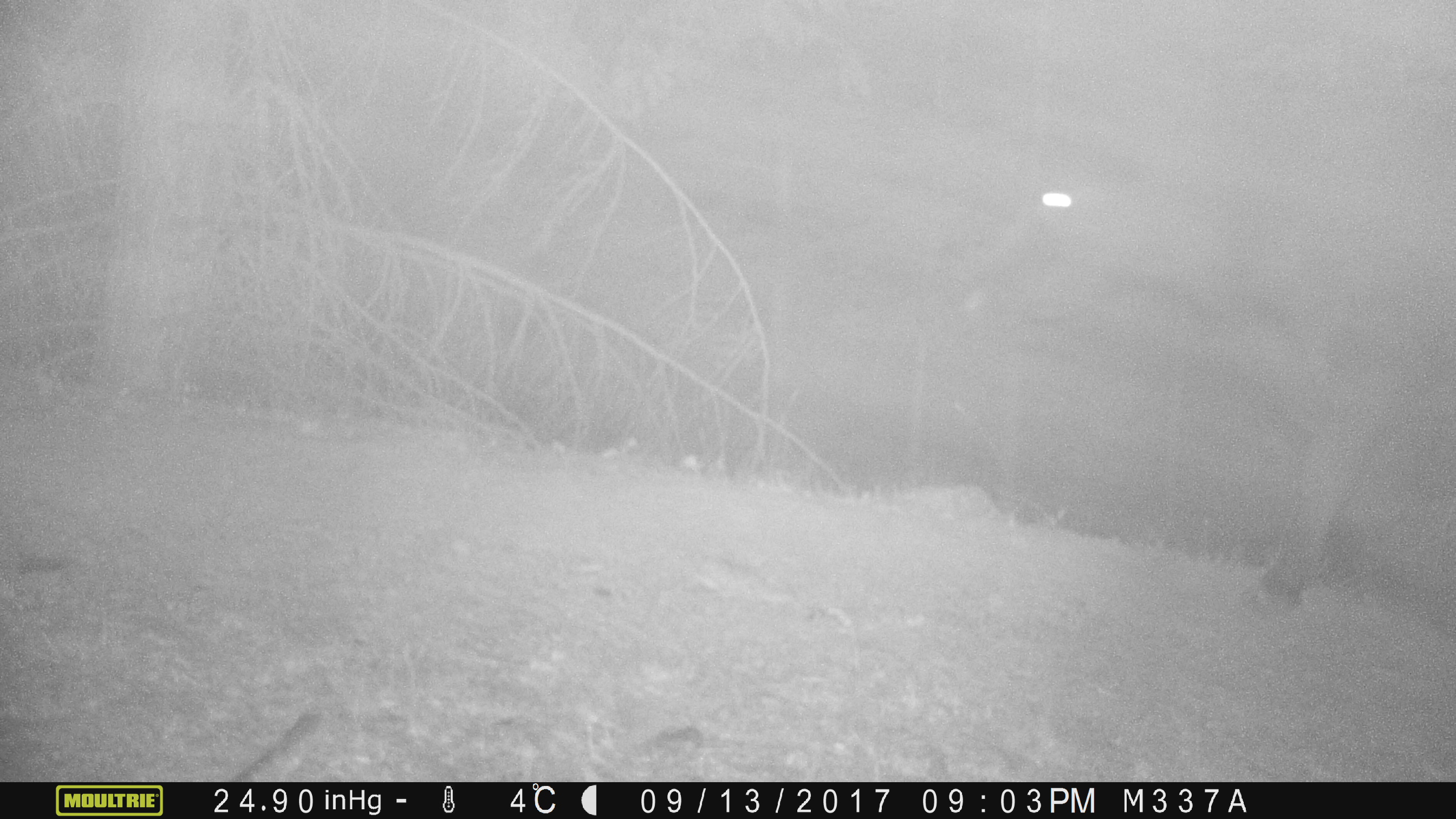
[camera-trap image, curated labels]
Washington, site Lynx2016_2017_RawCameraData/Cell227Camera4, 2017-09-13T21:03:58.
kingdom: Animalia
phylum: Chordata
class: Mammalia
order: Artiodactyla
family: Bovidae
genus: Bos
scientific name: Bos taurus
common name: domestic cattle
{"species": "domestic cattle (Bos taurus)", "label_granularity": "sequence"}